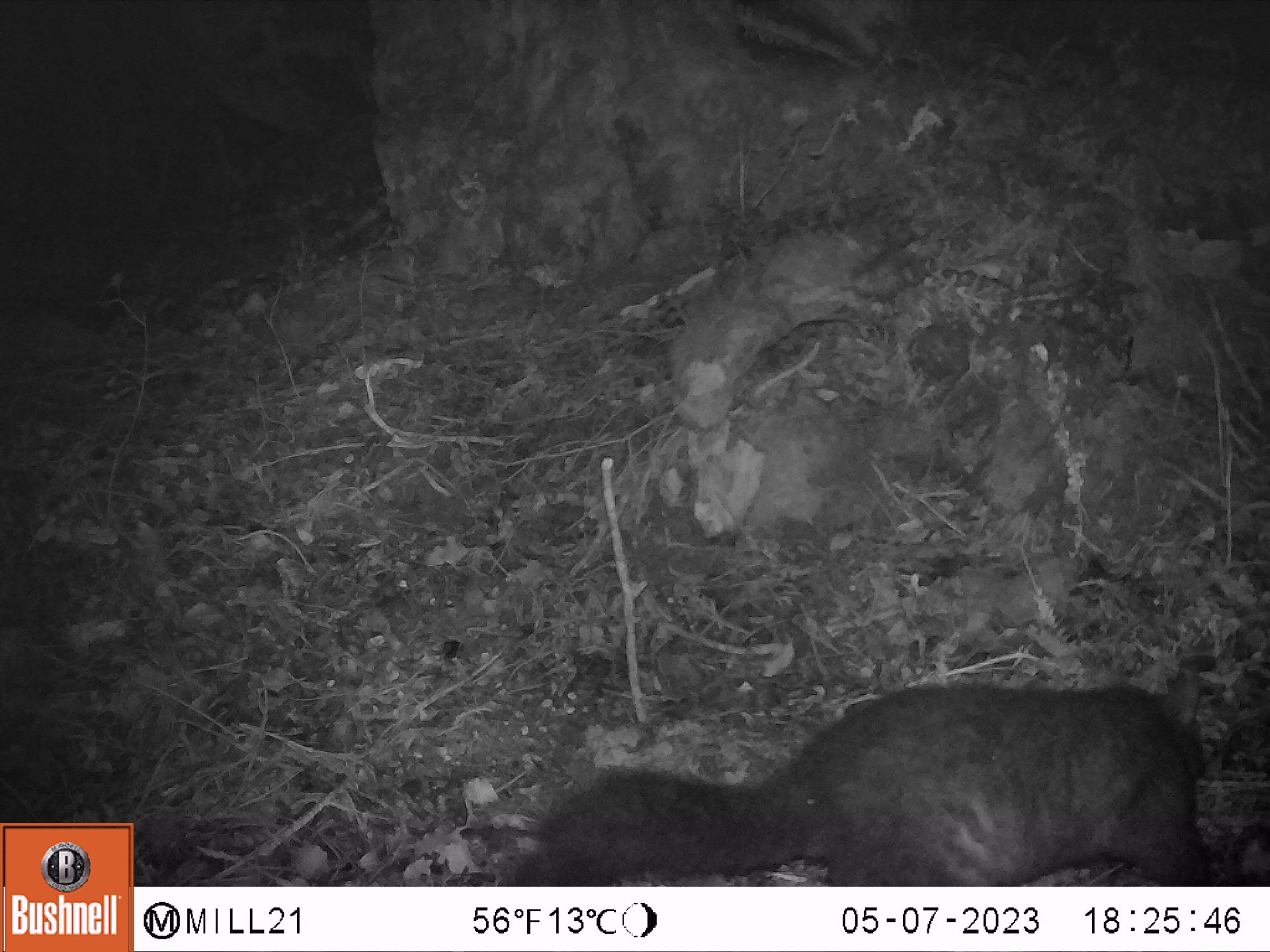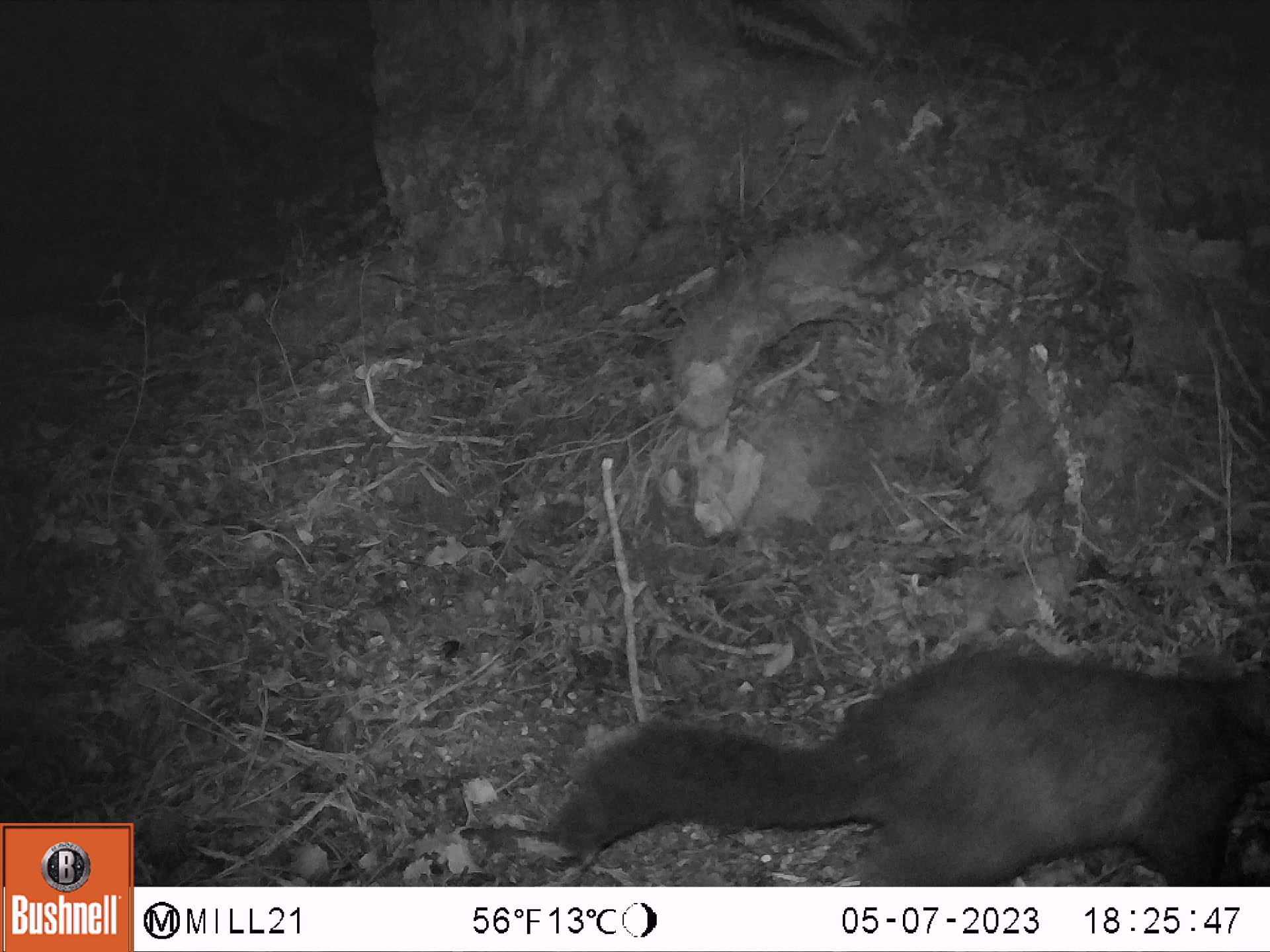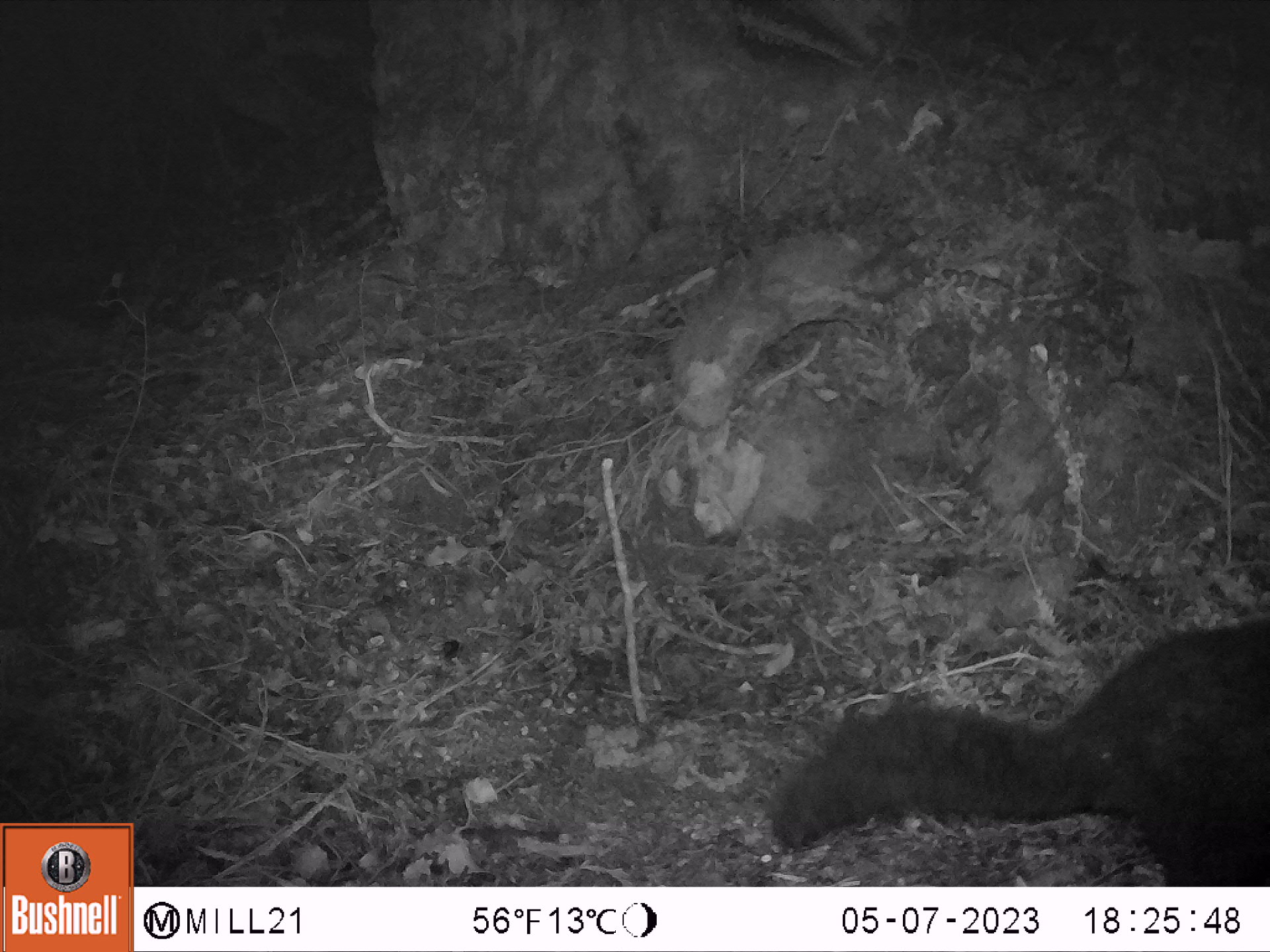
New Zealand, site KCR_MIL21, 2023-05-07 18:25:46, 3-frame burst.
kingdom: Animalia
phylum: Chordata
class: Mammalia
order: Diprotodontia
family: Phalangeridae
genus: Trichosurus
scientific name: Trichosurus vulpecula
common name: common brushtail possum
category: possum